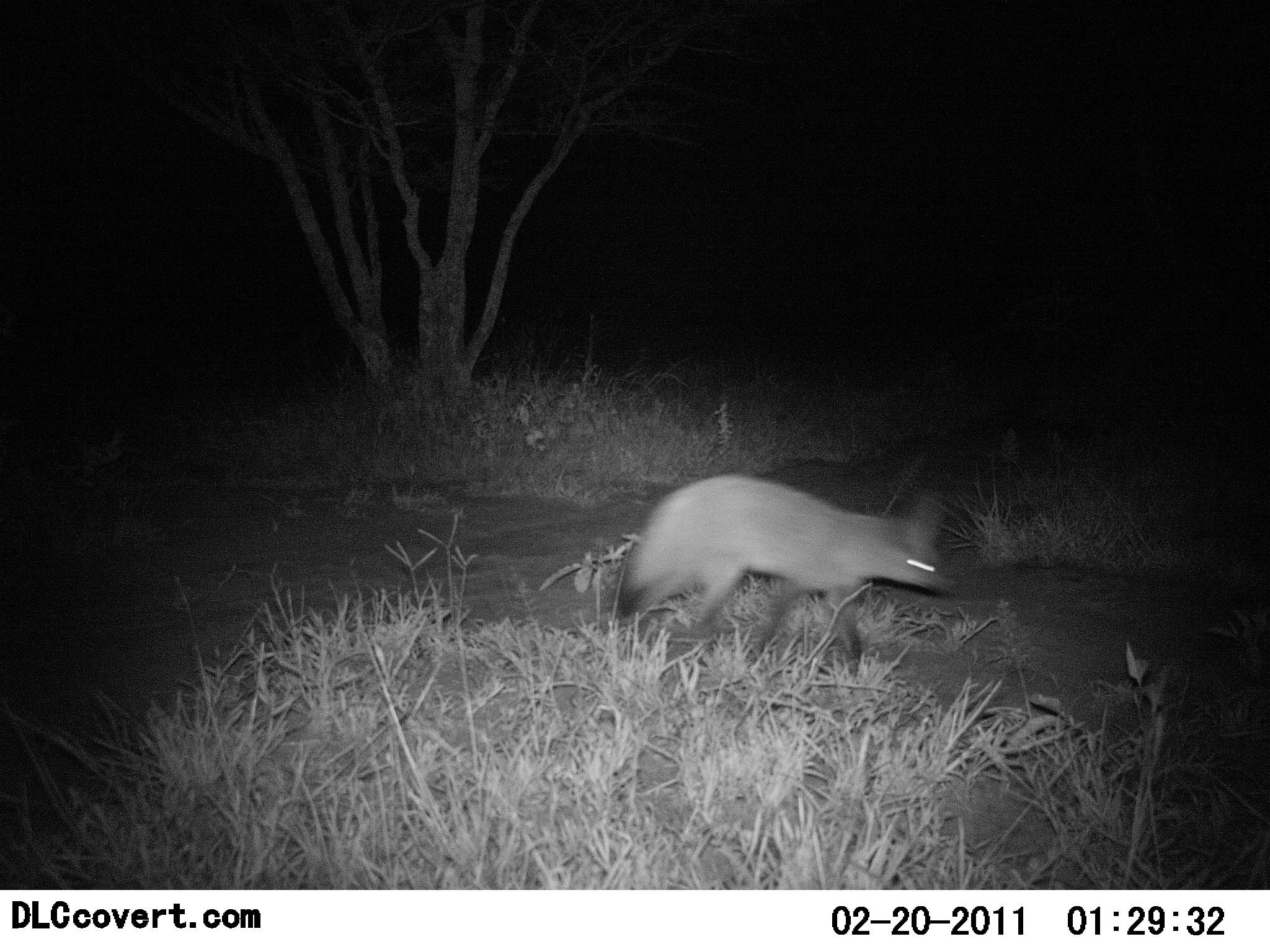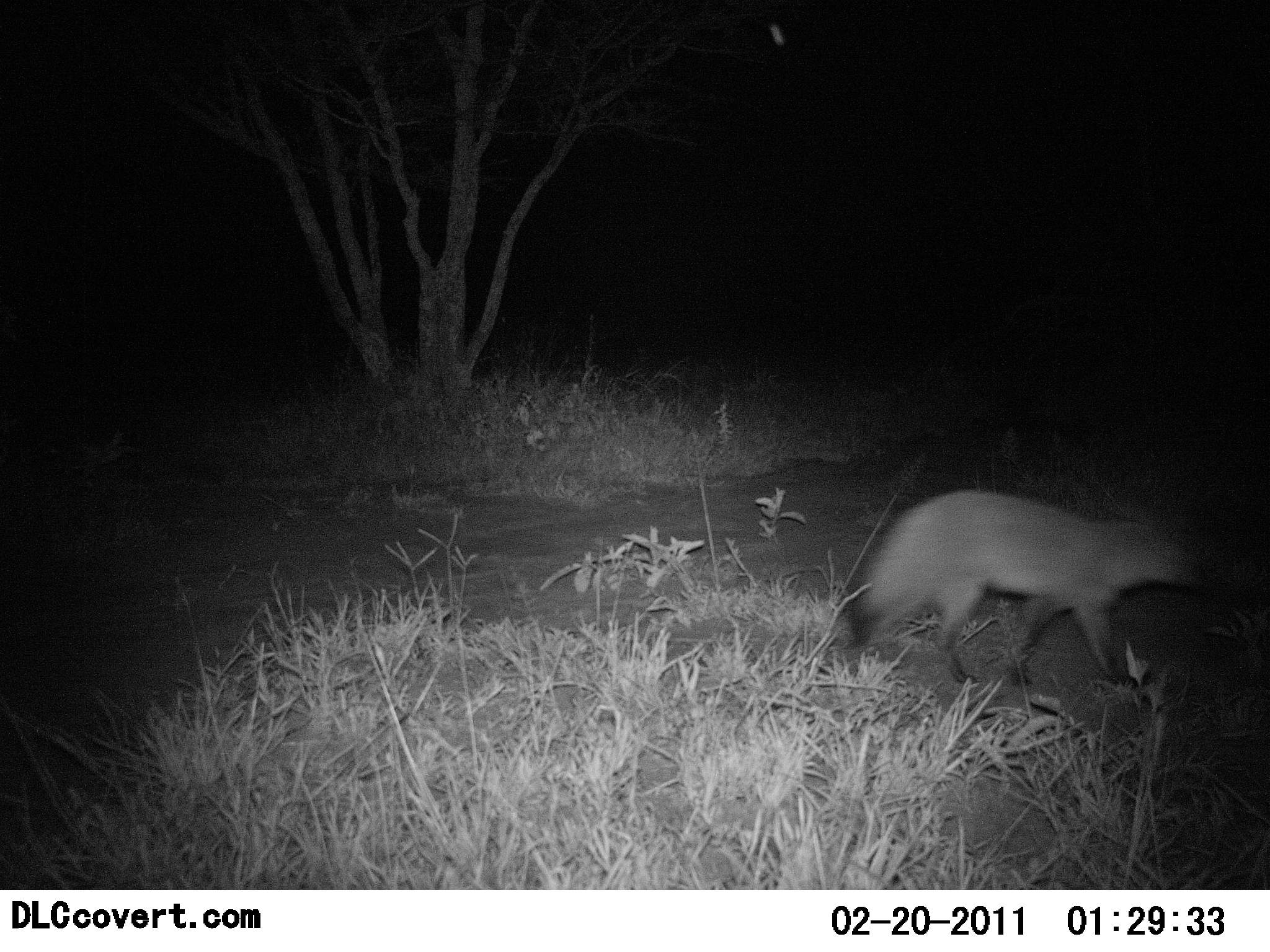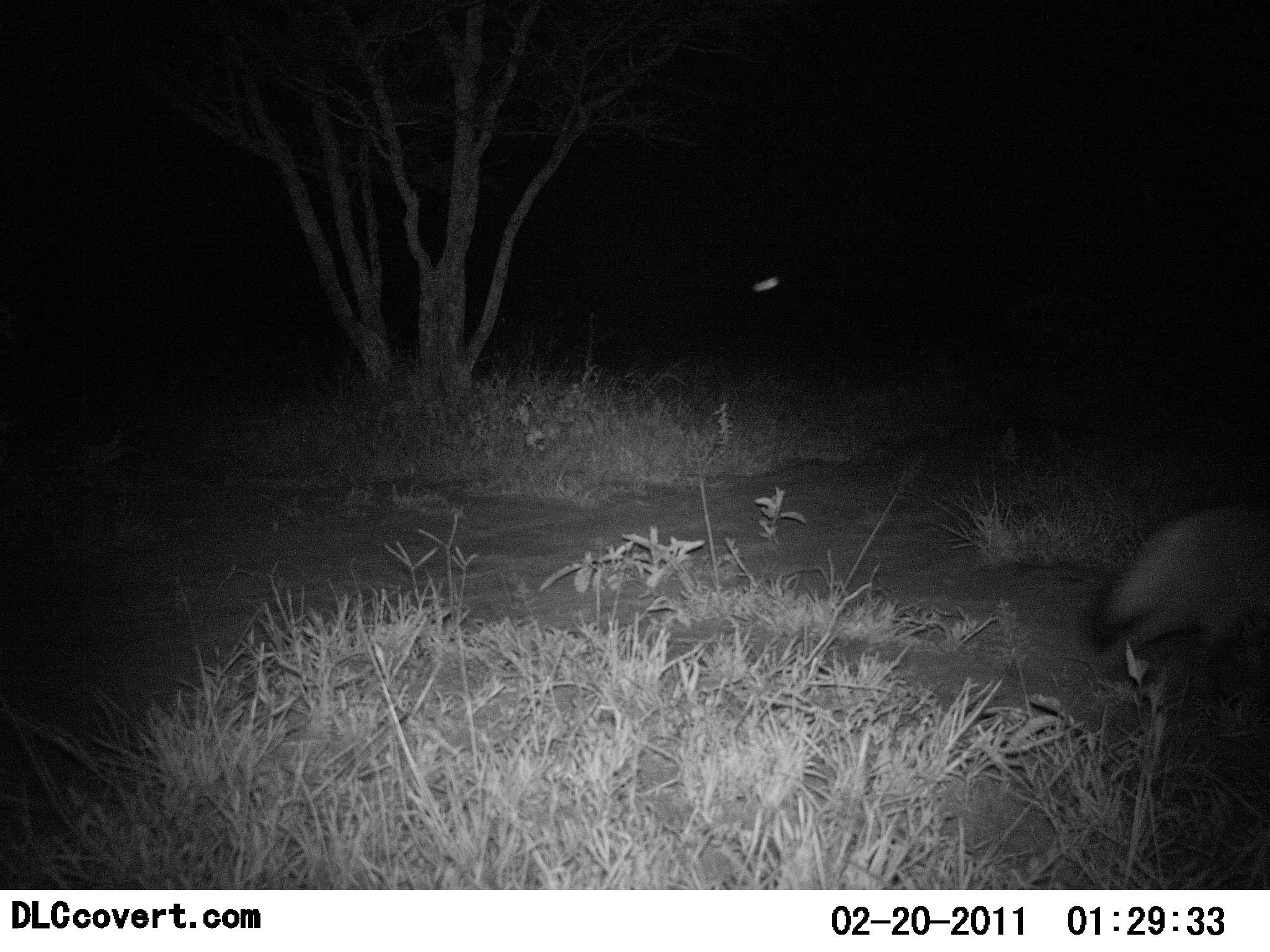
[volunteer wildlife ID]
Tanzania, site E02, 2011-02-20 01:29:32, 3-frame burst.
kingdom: Animalia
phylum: Chordata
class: Mammalia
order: Carnivora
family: Canidae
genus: Otocyon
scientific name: Otocyon megalotis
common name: bat-eared fox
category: batearedfox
Batearedfox (bat-eared fox) (Otocyon megalotis), count 1. Behavior (volunteer vote fractions): standing 0%, resting 0%, moving 100%, interacting 0%. Young present (vote fraction): 0%. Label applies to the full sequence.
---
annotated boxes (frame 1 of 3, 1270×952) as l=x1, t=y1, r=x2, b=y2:
animal: l=613, t=474, r=955, b=673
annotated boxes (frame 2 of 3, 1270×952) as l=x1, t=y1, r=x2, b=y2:
animal: l=844, t=485, r=1207, b=696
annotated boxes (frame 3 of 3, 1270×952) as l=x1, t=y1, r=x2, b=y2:
animal: l=1084, t=505, r=1270, b=676